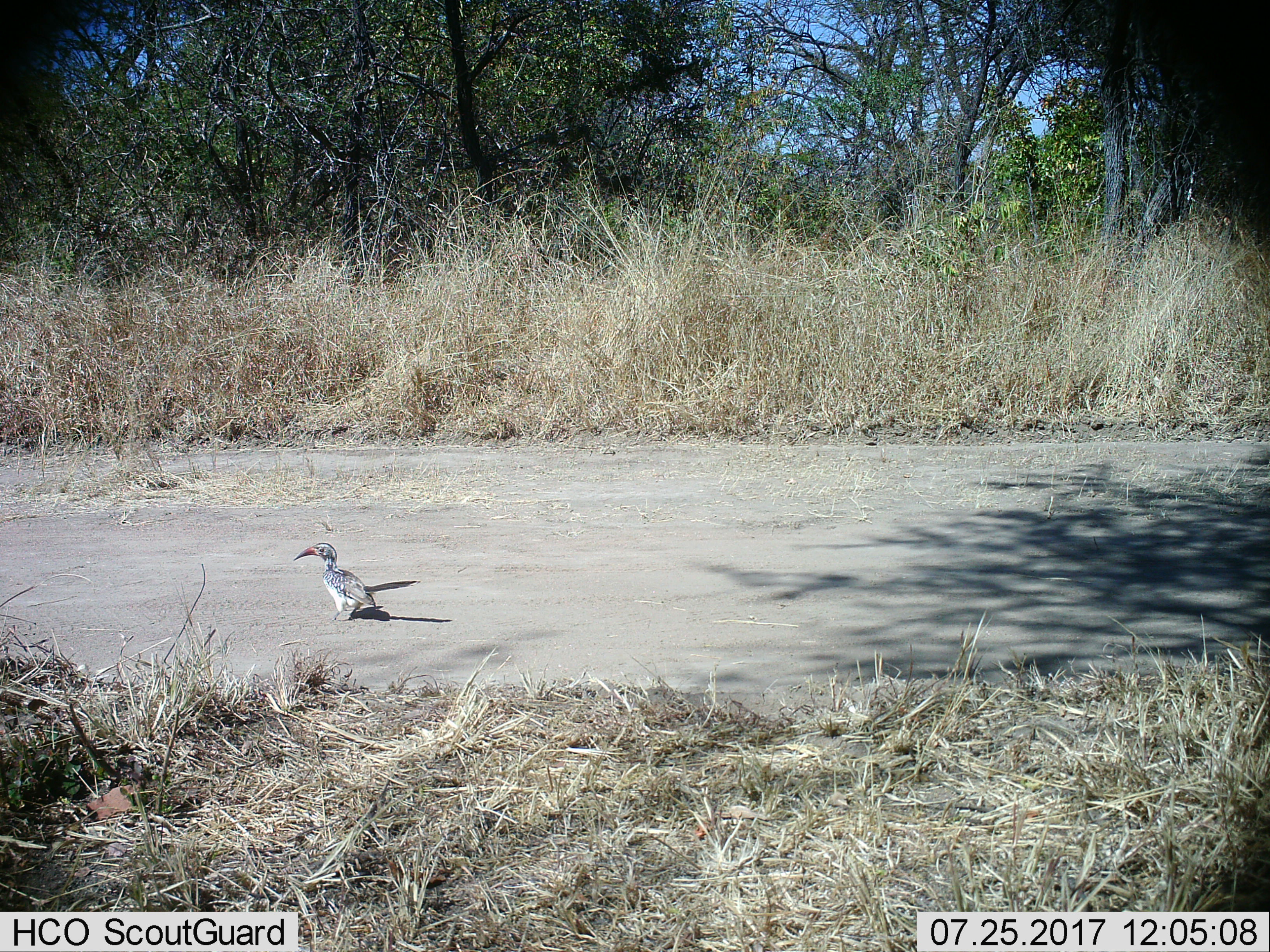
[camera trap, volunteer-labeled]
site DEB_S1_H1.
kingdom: Animalia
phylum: Chordata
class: Aves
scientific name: Aves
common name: bird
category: birdother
Birdother (bird) (Aves), count 1. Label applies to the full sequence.